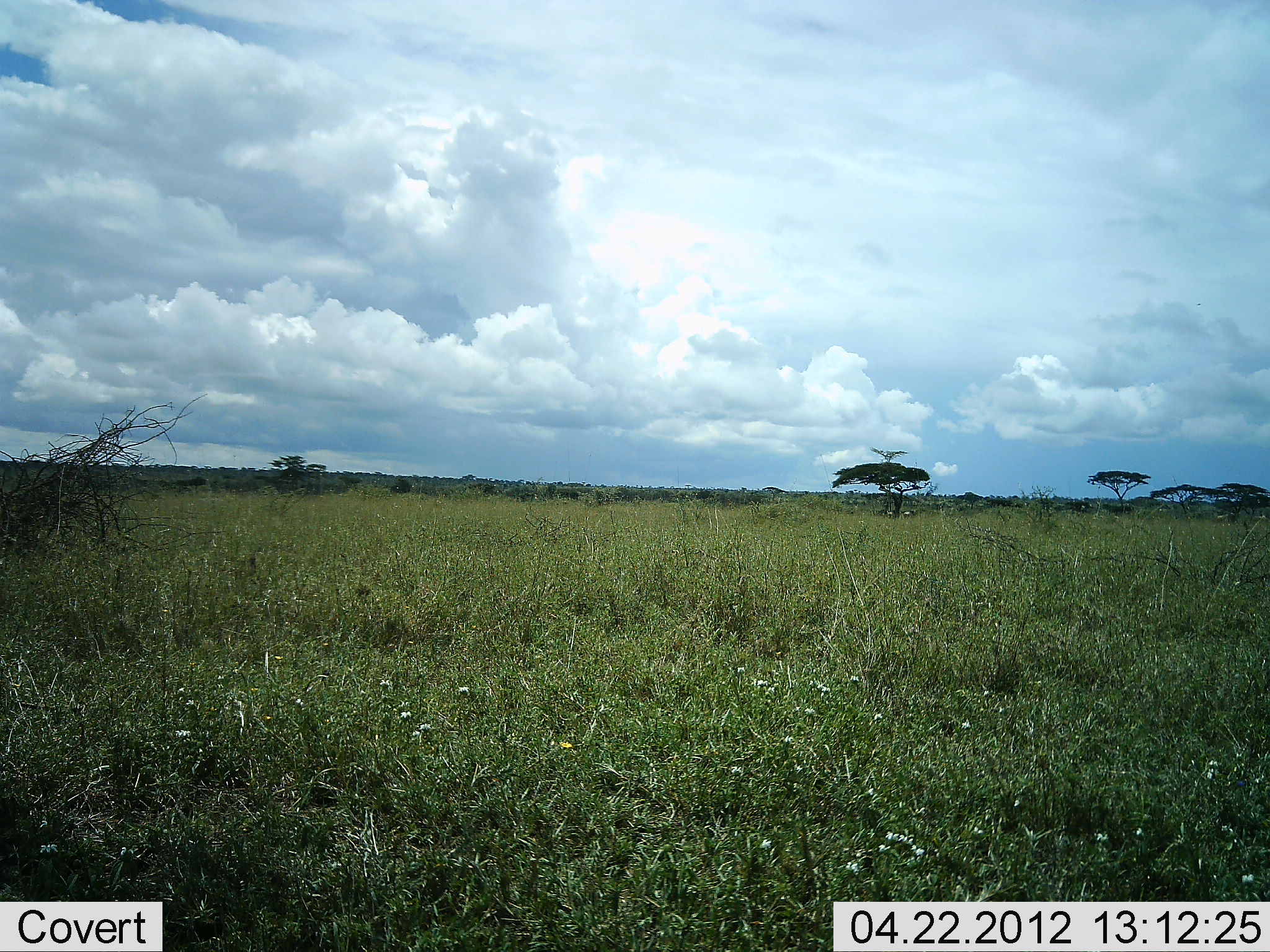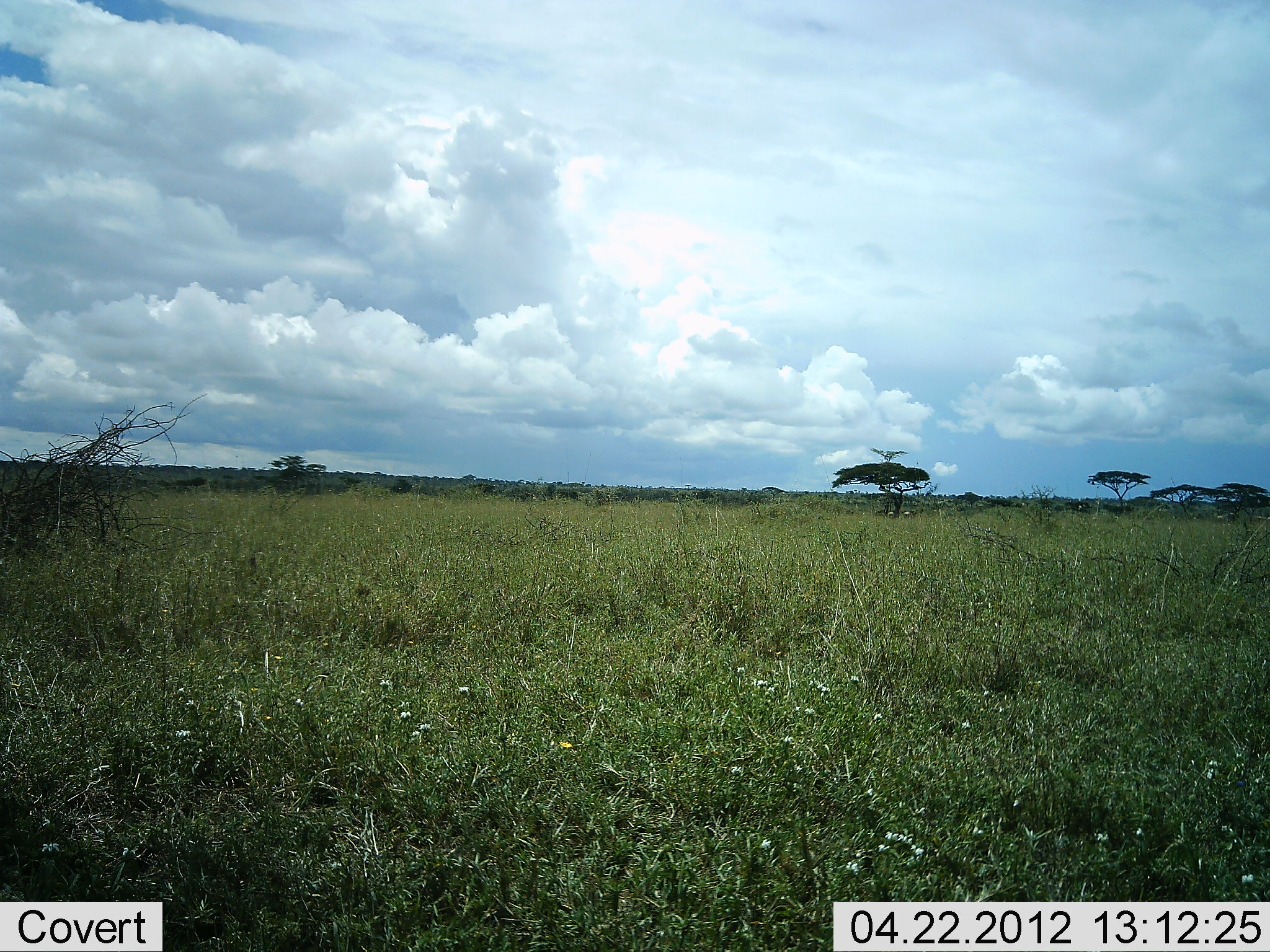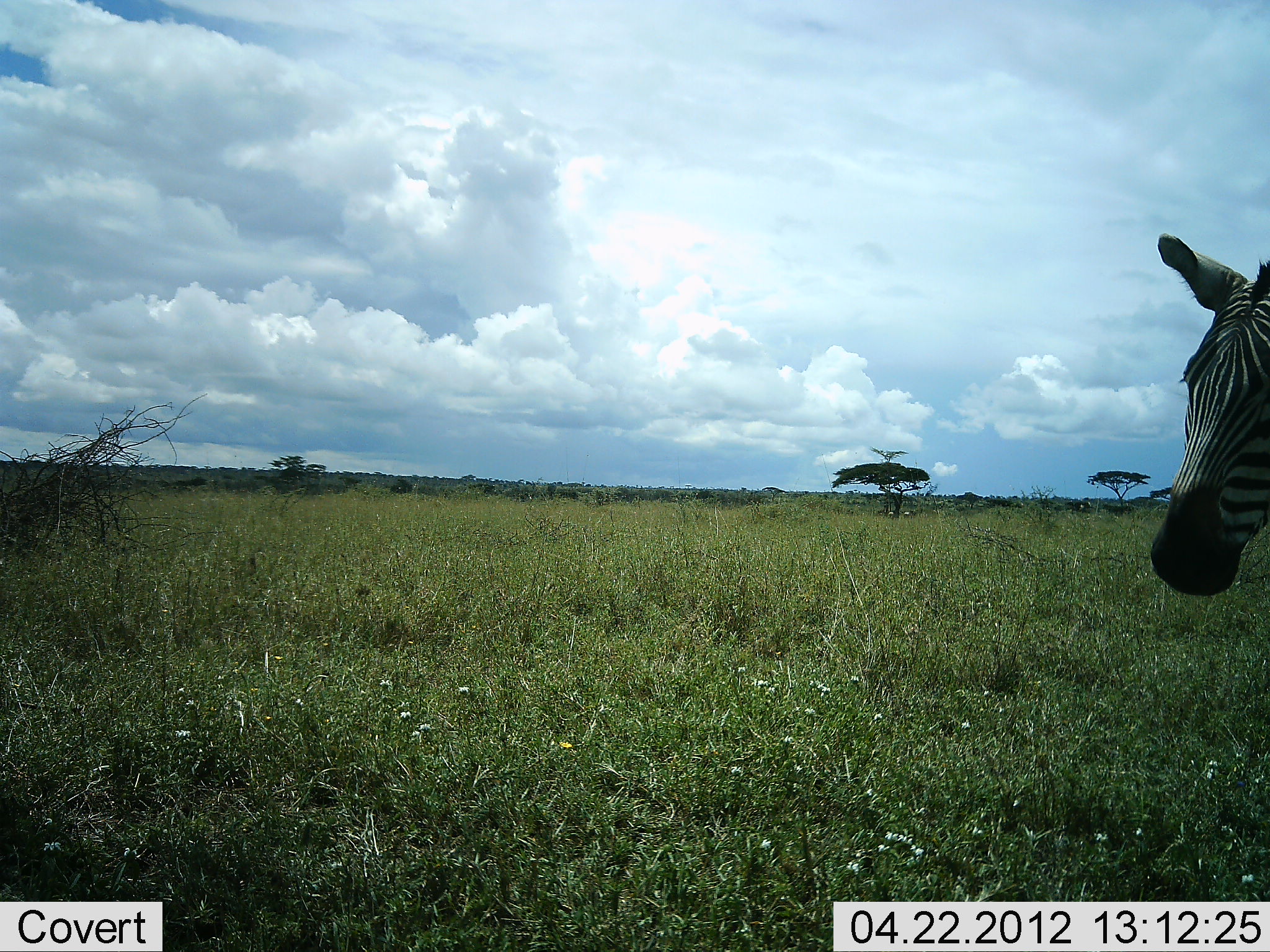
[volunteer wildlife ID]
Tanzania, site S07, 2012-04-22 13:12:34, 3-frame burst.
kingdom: Animalia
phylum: Chordata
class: Mammalia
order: Perissodactyla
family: Equidae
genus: Equus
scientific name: Equus quagga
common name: plains zebra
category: zebra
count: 1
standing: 4%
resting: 4%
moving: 100%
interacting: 0%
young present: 0%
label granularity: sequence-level